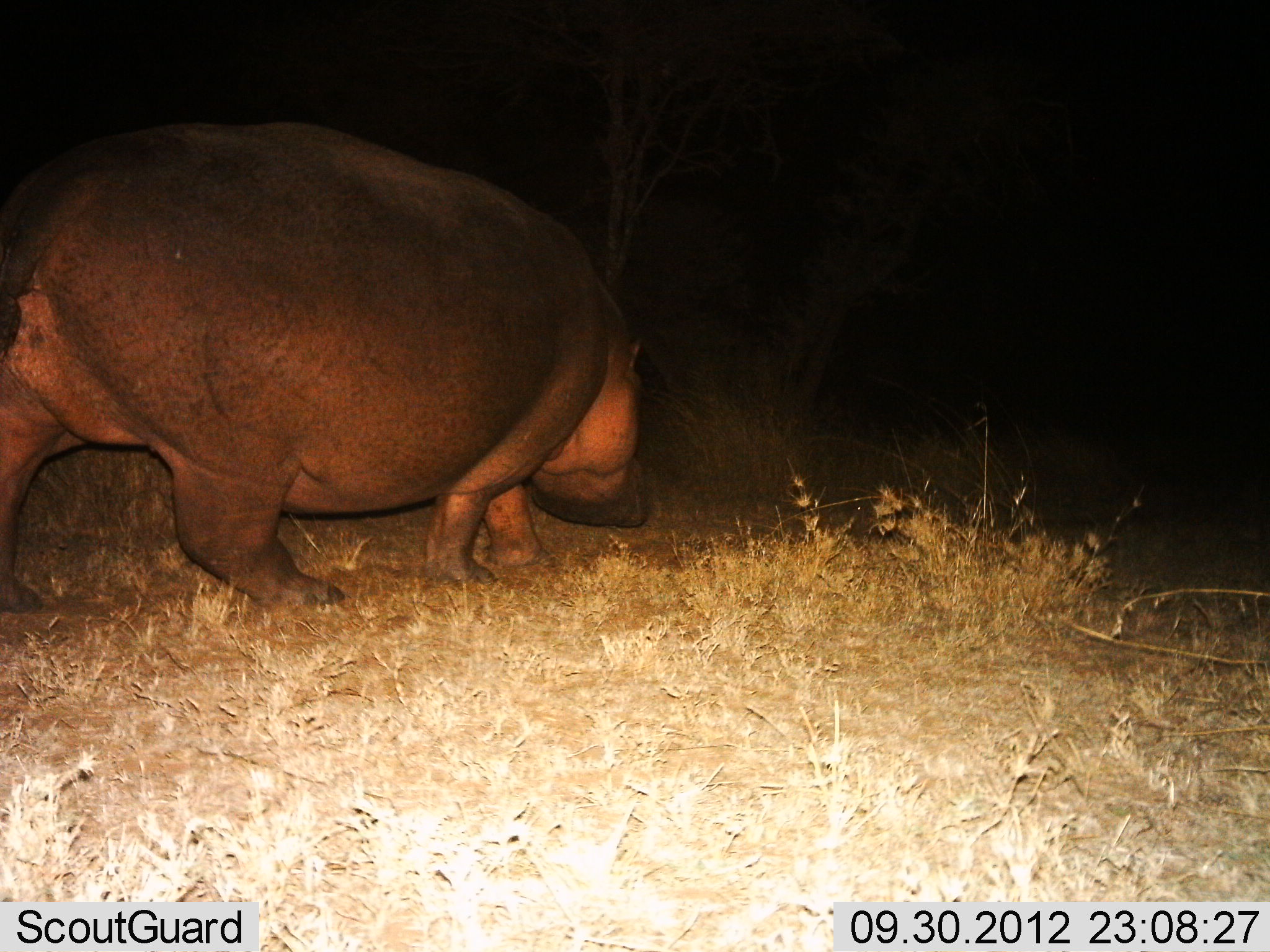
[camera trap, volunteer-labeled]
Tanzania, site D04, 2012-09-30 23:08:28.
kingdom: Animalia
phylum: Chordata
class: Mammalia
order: Artiodactyla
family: Hippopotamidae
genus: Hippopotamus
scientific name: Hippopotamus amphibius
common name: hippopotamus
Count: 1.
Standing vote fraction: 0%.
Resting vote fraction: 0%.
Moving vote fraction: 100%.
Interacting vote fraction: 0%.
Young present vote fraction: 0%.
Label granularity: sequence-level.